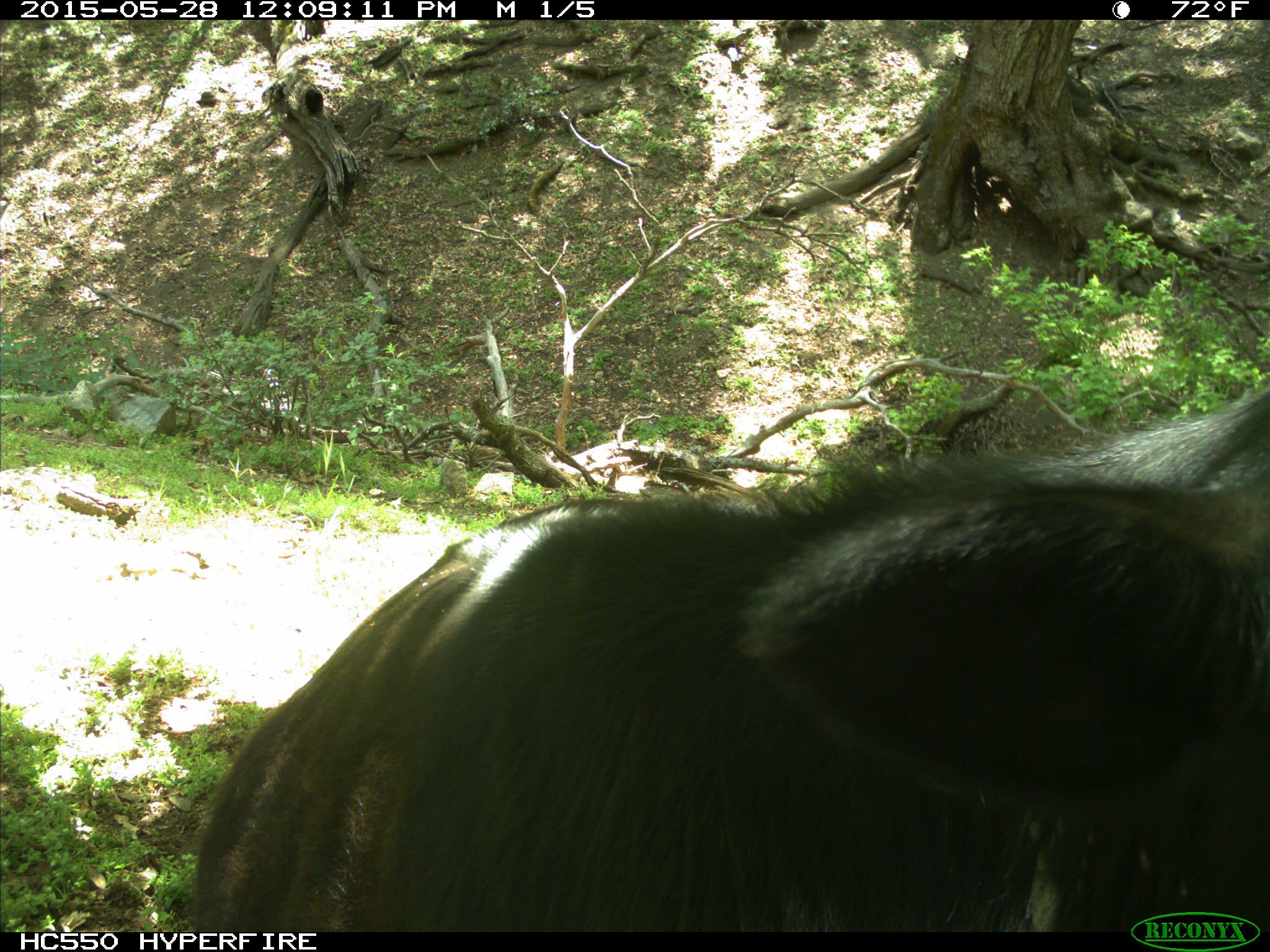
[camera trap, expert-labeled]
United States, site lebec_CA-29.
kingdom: Animalia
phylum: Chordata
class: Mammalia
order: Artiodactyla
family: Bovidae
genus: Bos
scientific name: Bos taurus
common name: domestic cow